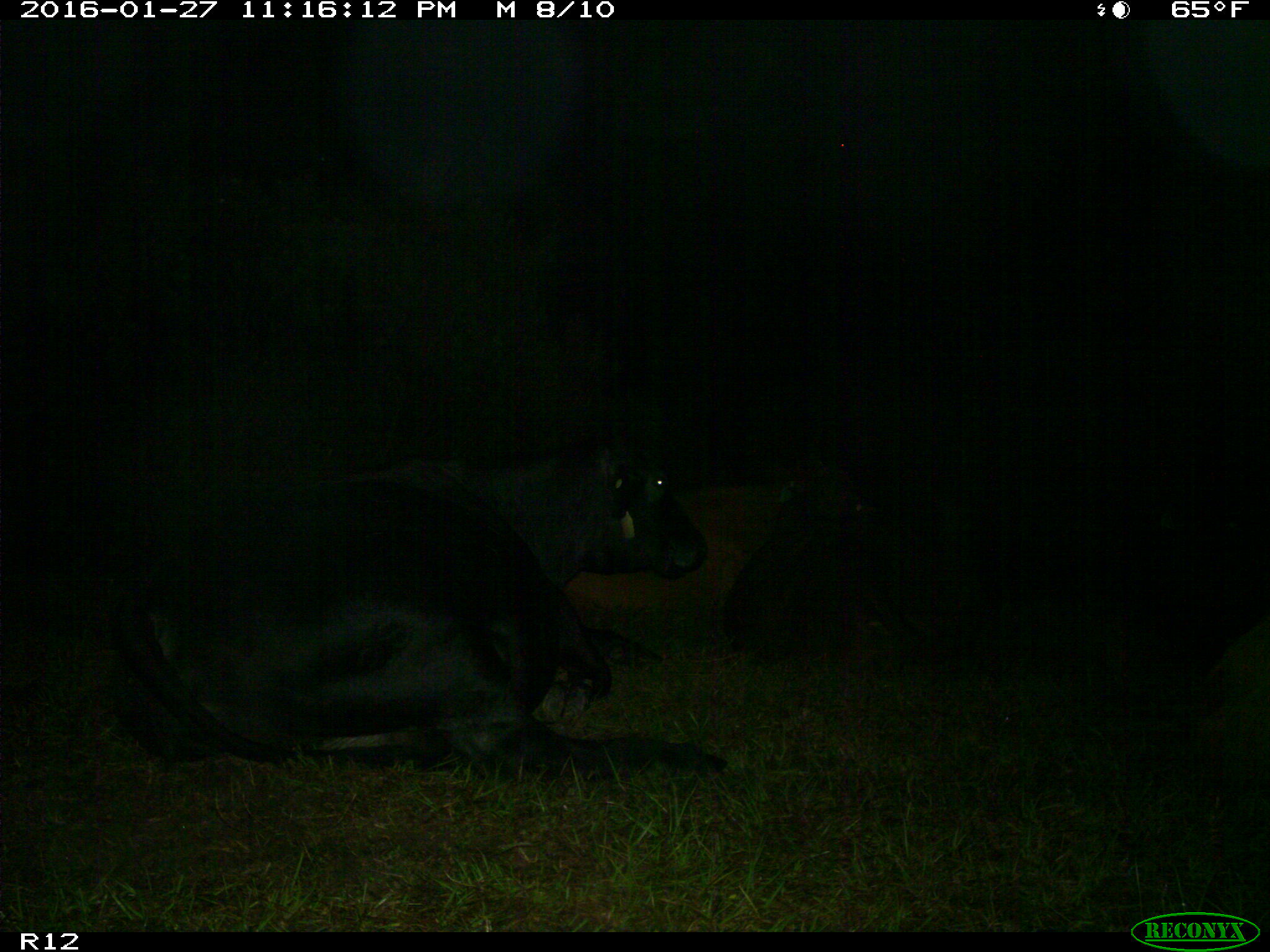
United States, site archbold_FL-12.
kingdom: Animalia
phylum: Chordata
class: Mammalia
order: Artiodactyla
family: Bovidae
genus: Bos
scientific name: Bos taurus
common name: domestic cow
Bos taurus (domestic cow).